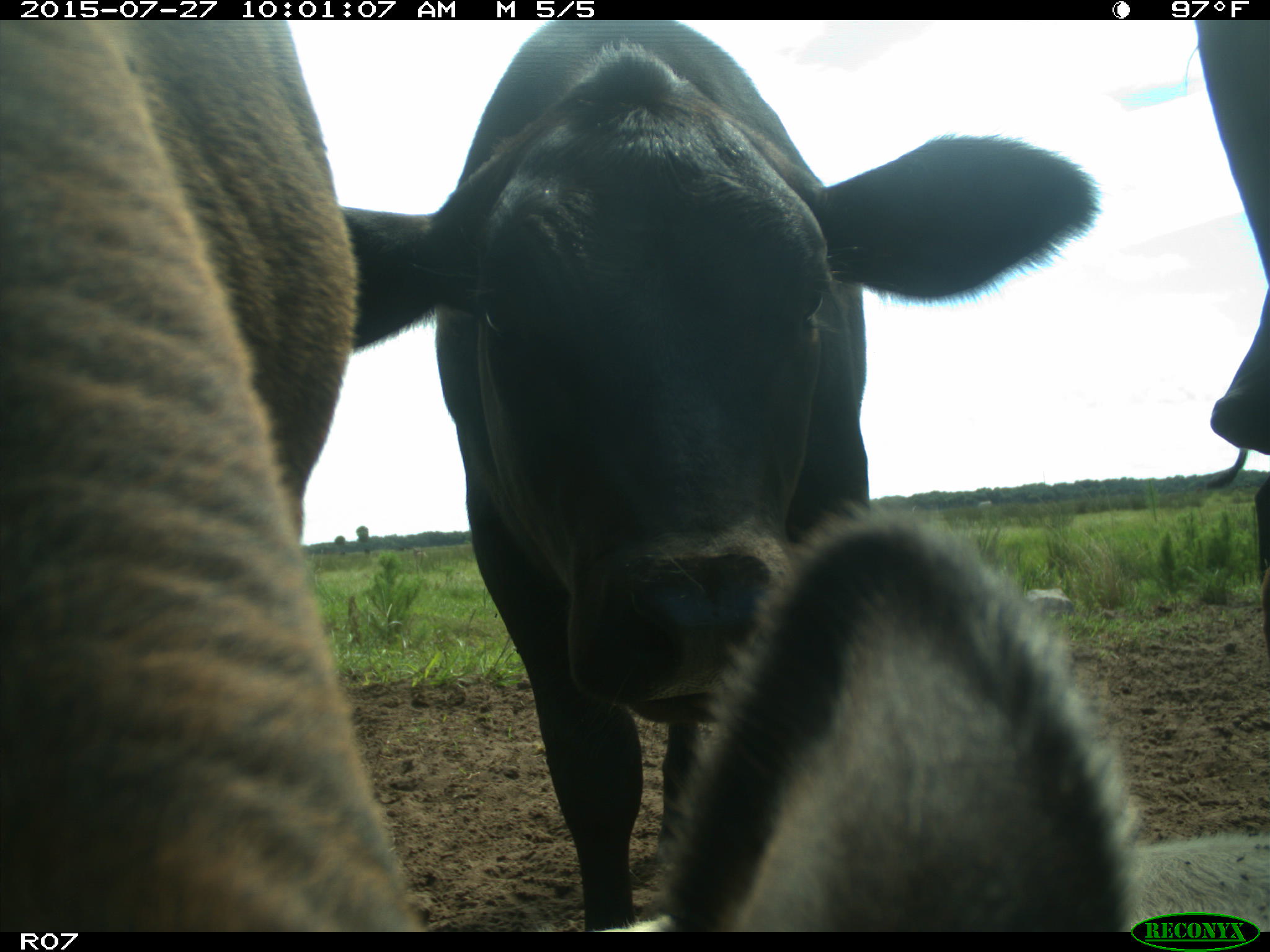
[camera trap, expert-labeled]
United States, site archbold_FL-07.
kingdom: Animalia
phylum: Chordata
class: Mammalia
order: Artiodactyla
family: Bovidae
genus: Bos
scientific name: Bos taurus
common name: domestic cow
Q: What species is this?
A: Bos taurus (domestic cow).